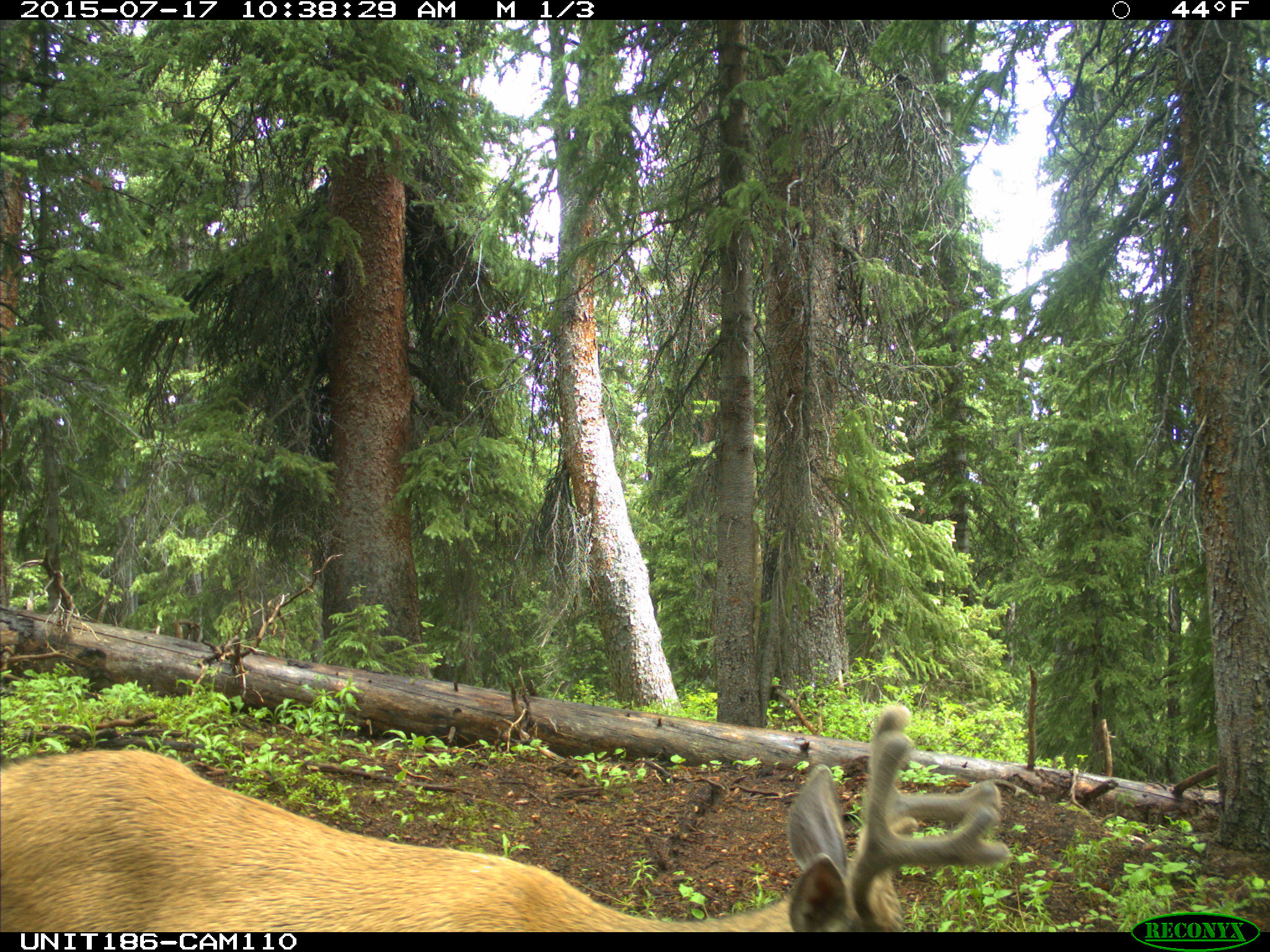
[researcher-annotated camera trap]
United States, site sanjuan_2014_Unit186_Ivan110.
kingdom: Animalia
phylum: Chordata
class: Mammalia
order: Artiodactyla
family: Cervidae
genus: Odocoileus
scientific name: Odocoileus hemionus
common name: mule deer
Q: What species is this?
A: Odocoileus hemionus (mule deer).